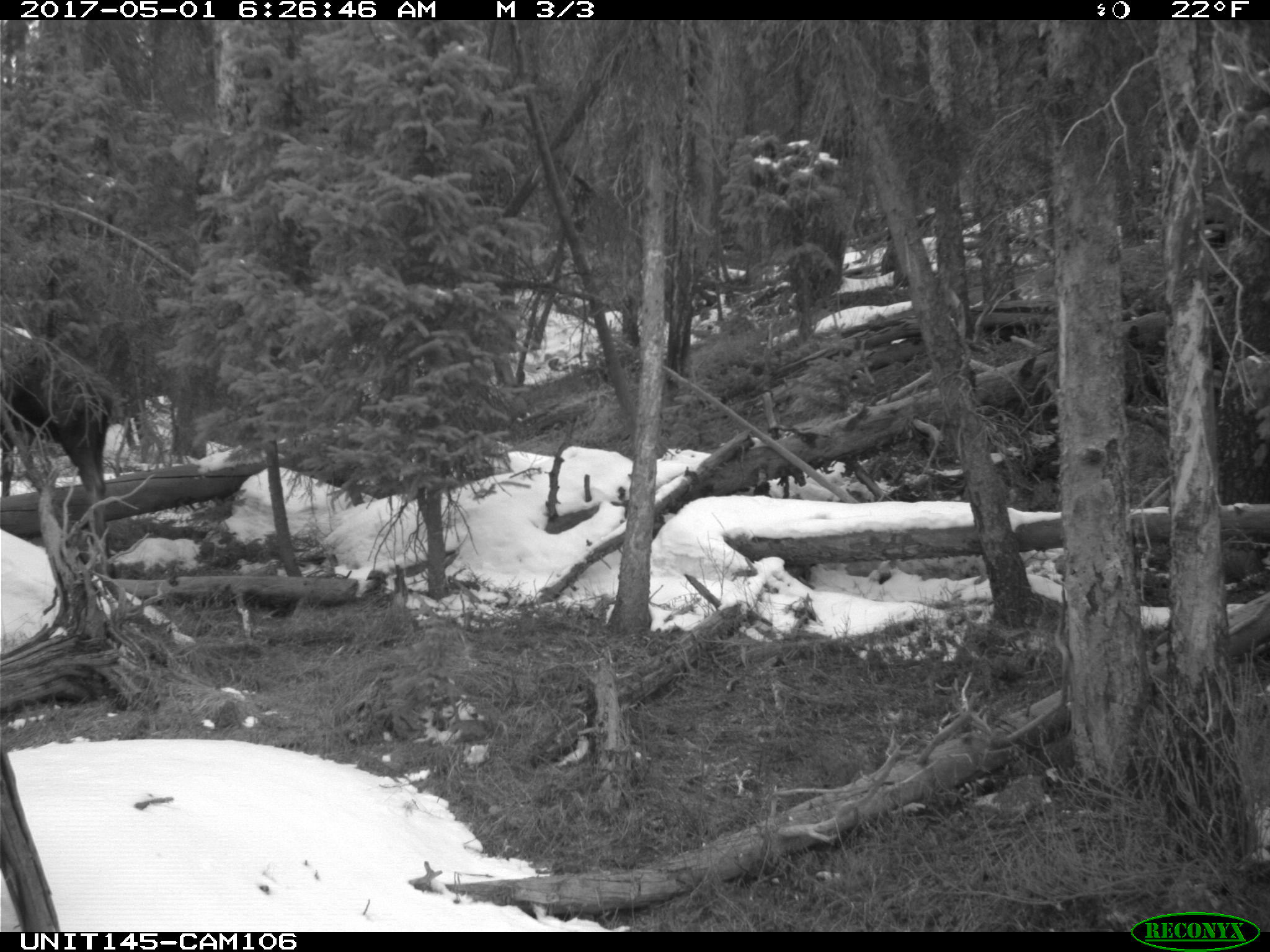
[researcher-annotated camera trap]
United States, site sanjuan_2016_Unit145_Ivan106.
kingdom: Animalia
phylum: Chordata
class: Mammalia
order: Artiodactyla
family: Cervidae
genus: Alces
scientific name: Alces alces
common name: moose